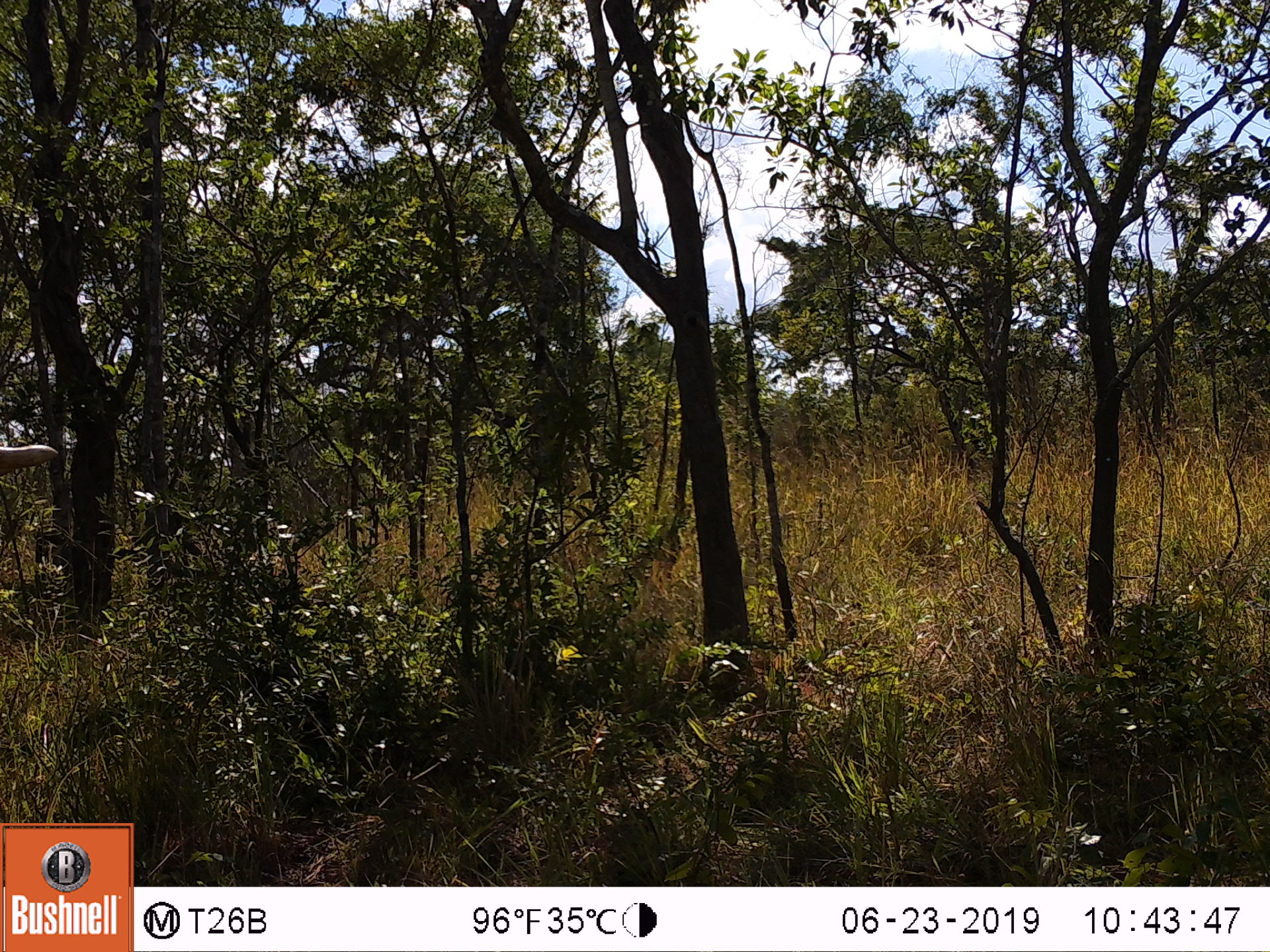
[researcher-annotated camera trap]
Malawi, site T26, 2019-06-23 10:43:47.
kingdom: Animalia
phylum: Chordata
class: Mammalia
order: Proboscidea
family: Elephantidae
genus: Loxodonta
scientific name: Loxodonta africana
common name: african savanna elephant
African savanna elephant (Loxodonta africana), count 1.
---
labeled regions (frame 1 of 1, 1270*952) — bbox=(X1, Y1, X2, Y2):
african savanna elephant: bbox=(1, 441, 61, 477)